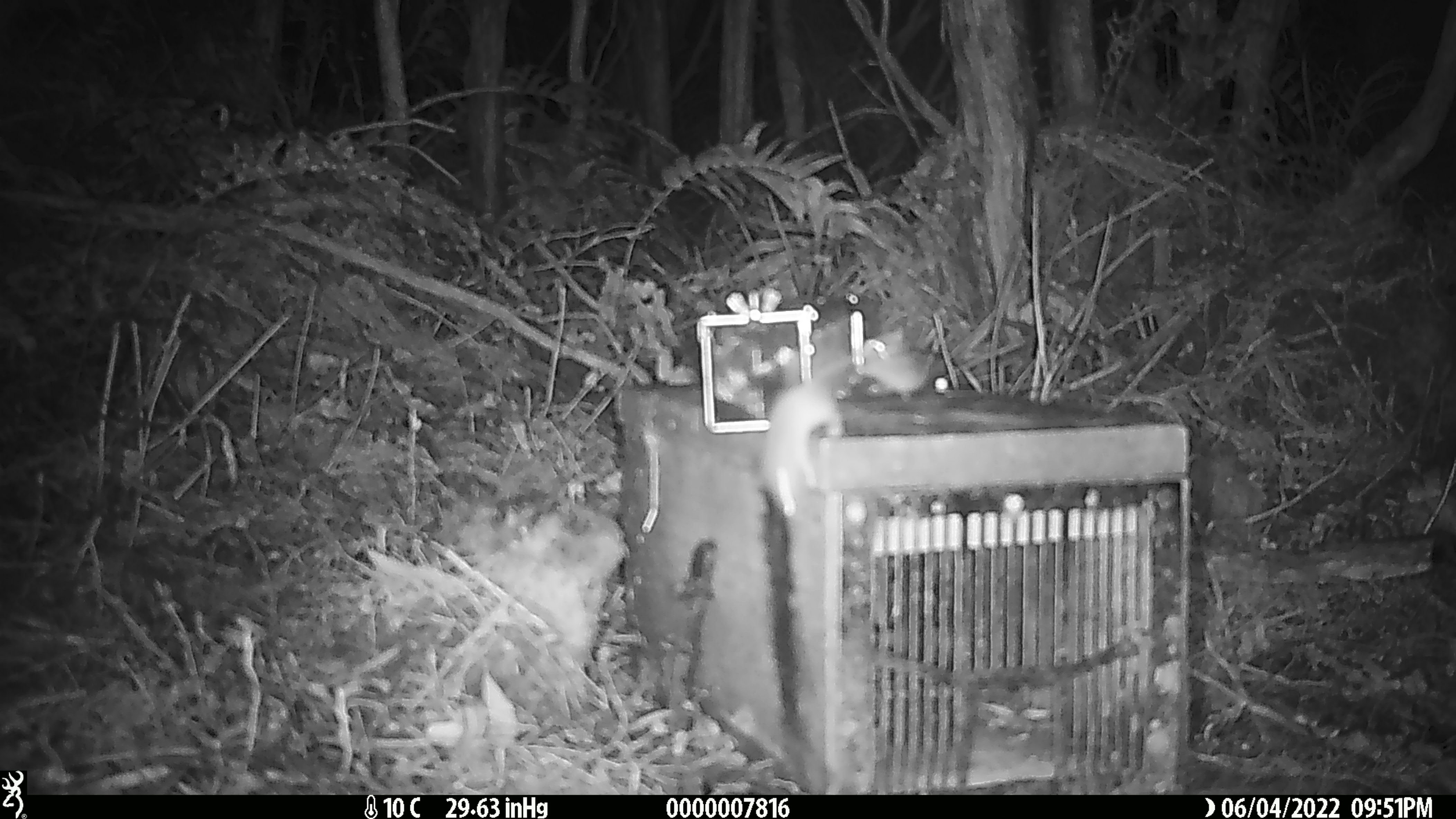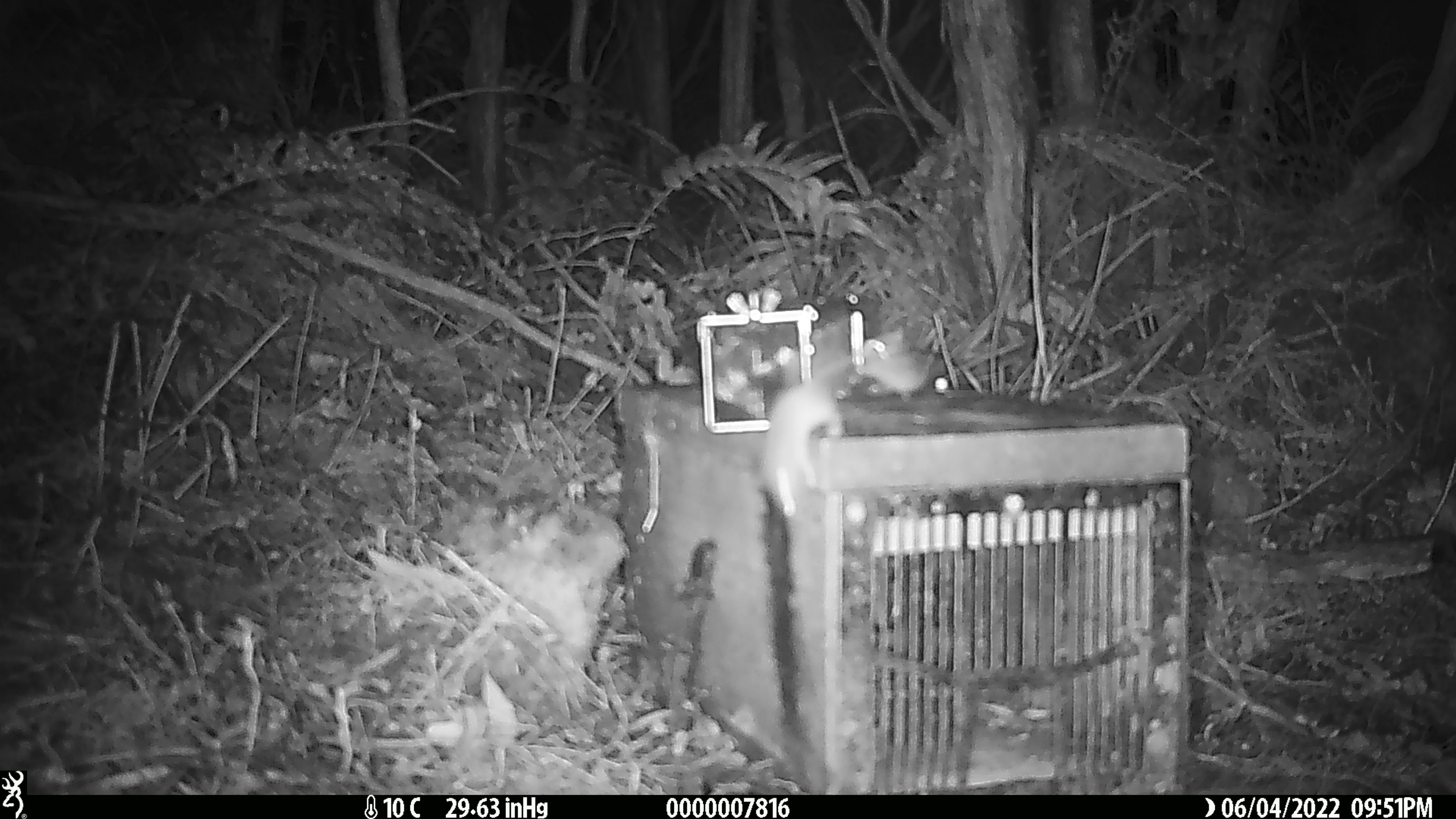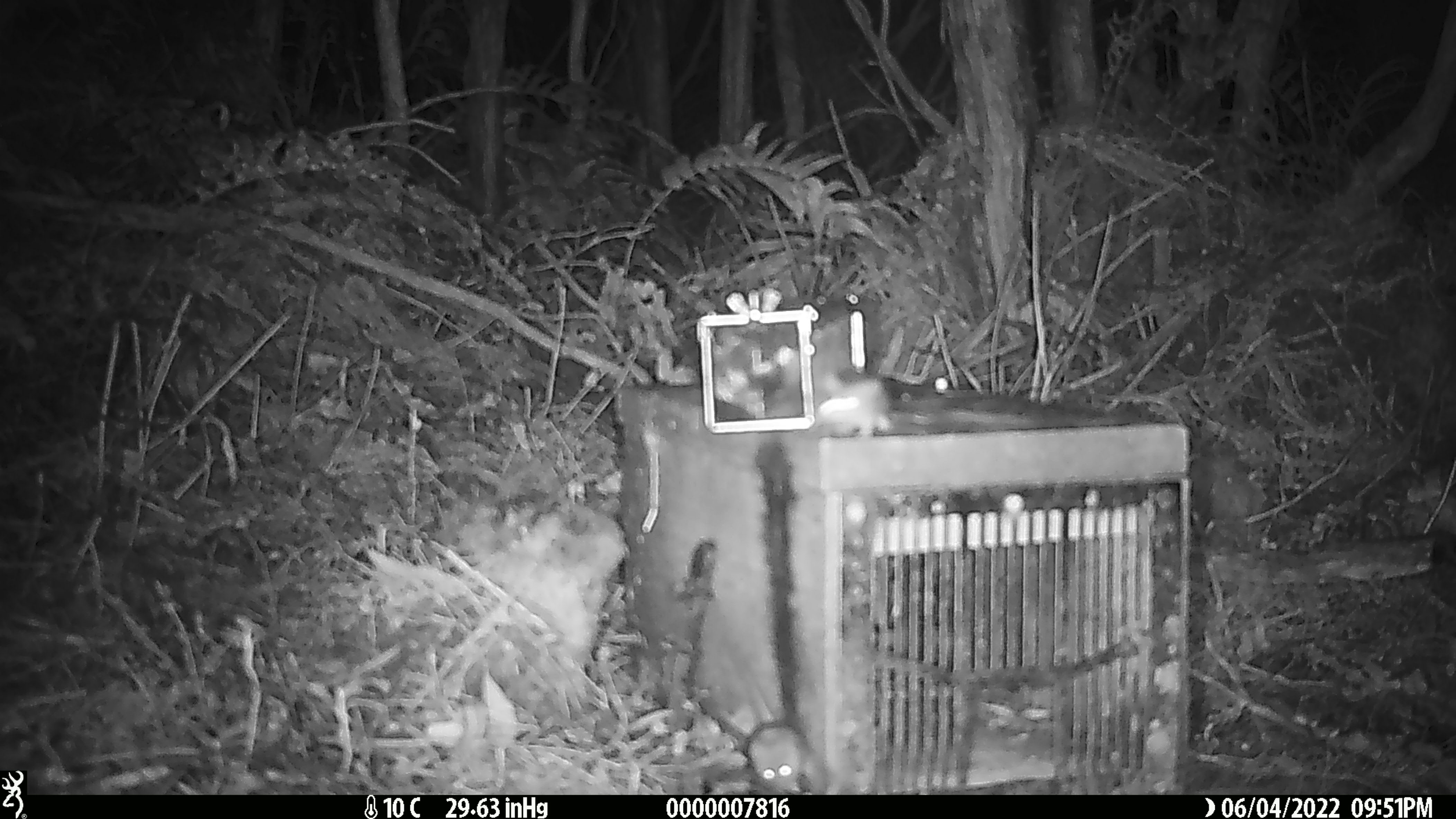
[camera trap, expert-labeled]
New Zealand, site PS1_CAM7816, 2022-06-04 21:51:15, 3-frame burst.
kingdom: Animalia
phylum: Chordata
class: Mammalia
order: Rodentia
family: Muridae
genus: Mus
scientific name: Mus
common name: mouse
Mouse (Mus).